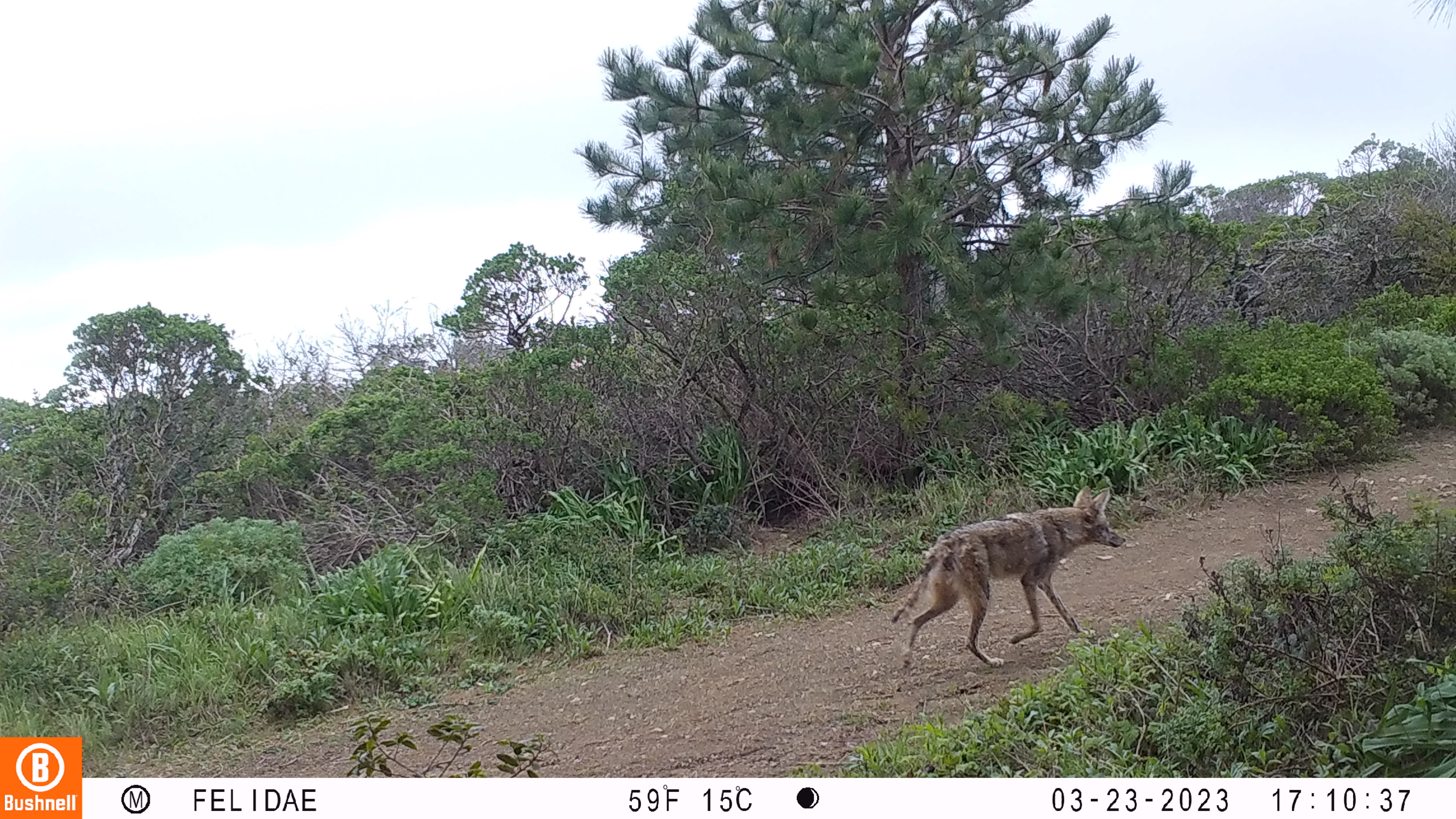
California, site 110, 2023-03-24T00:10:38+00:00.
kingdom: Animalia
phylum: Chordata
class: Mammalia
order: Carnivora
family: Canidae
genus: Canis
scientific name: Canis latrans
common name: coyote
Coyote (Canis latrans).